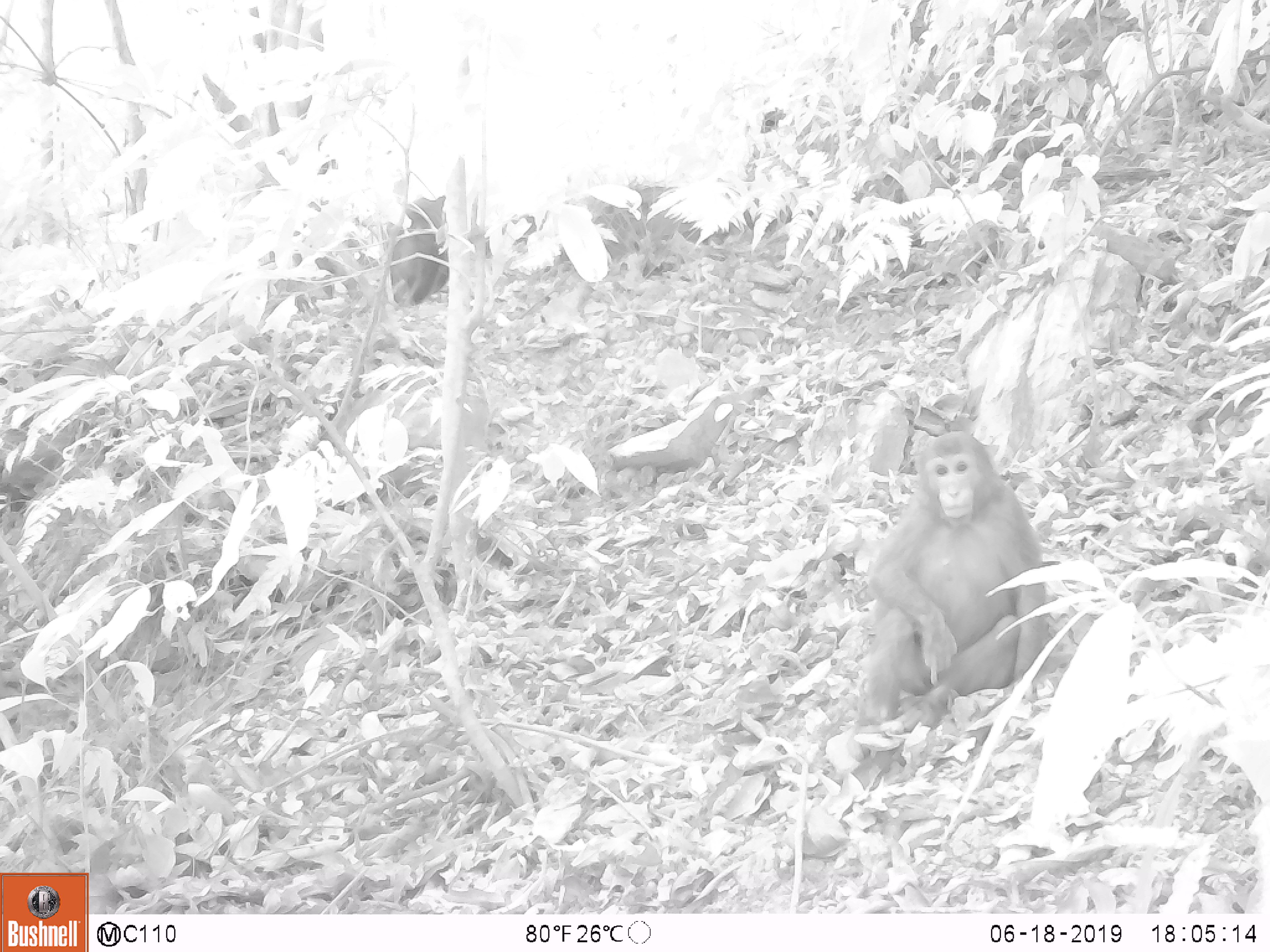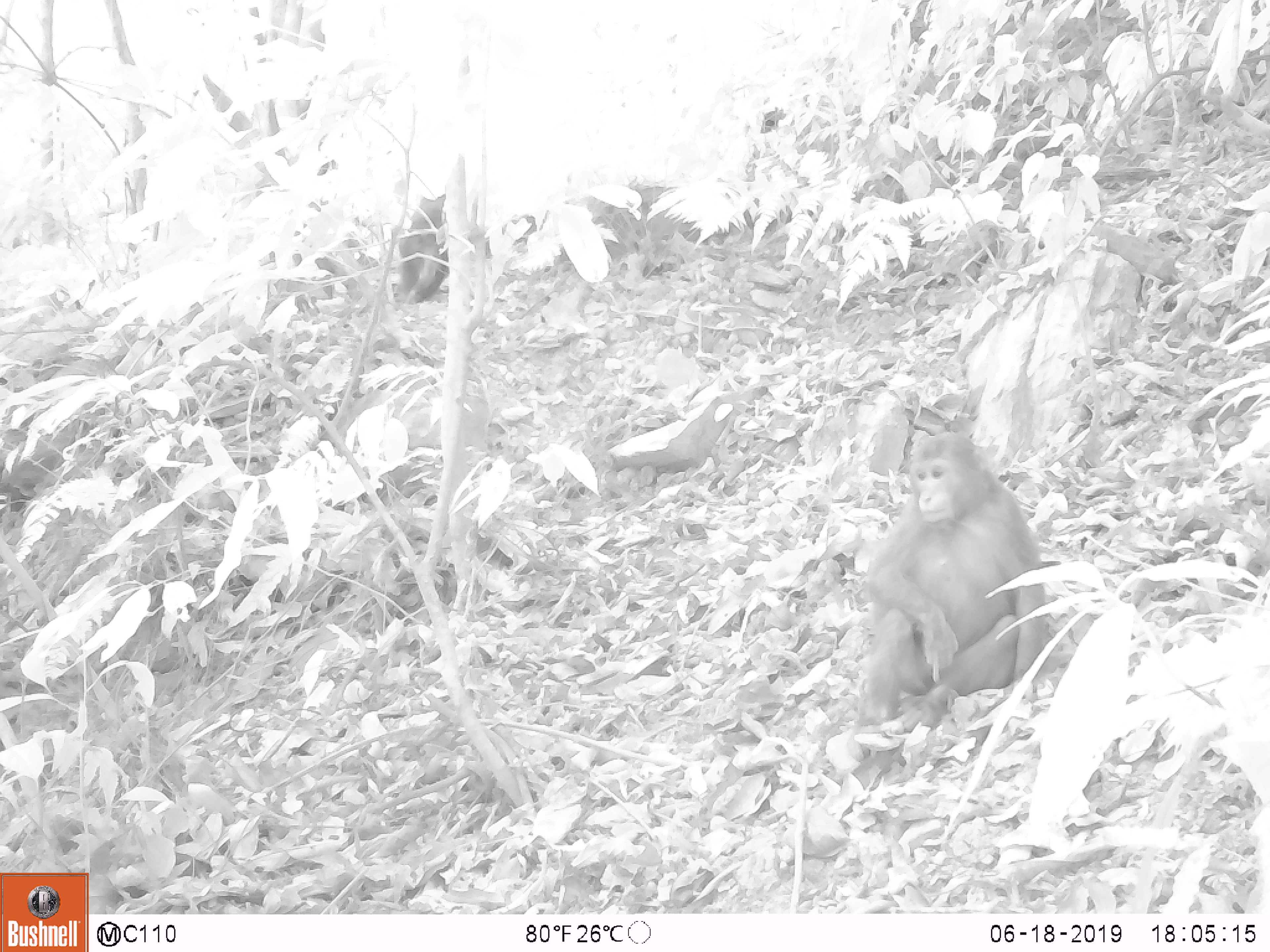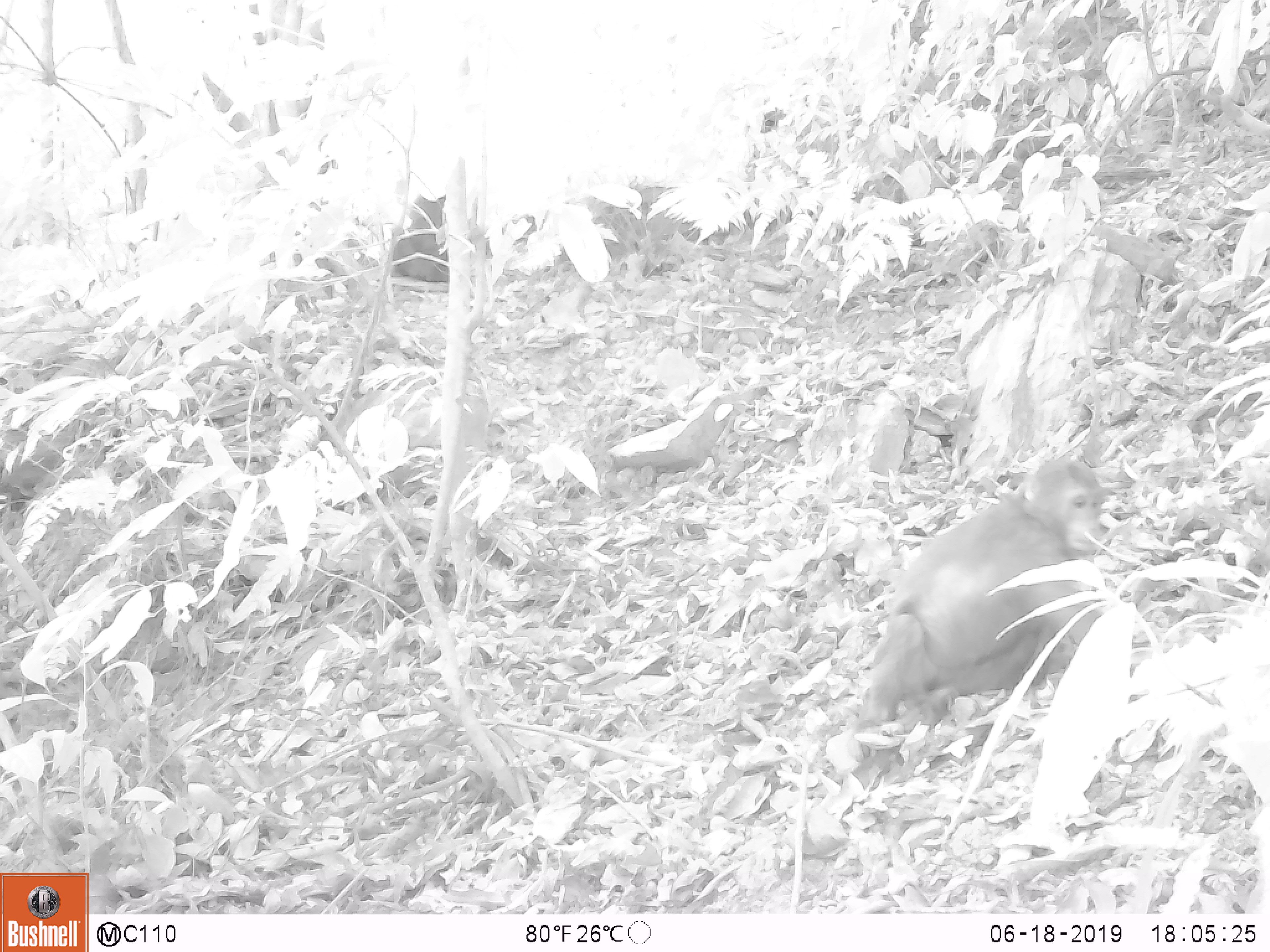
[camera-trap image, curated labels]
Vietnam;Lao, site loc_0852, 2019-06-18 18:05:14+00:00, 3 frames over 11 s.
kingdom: Animalia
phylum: Chordata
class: Mammalia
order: Primates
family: Cercopithecidae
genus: Macaca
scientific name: Macaca arctoides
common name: stump-tailed macaque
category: stump tailed macaque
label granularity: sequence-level